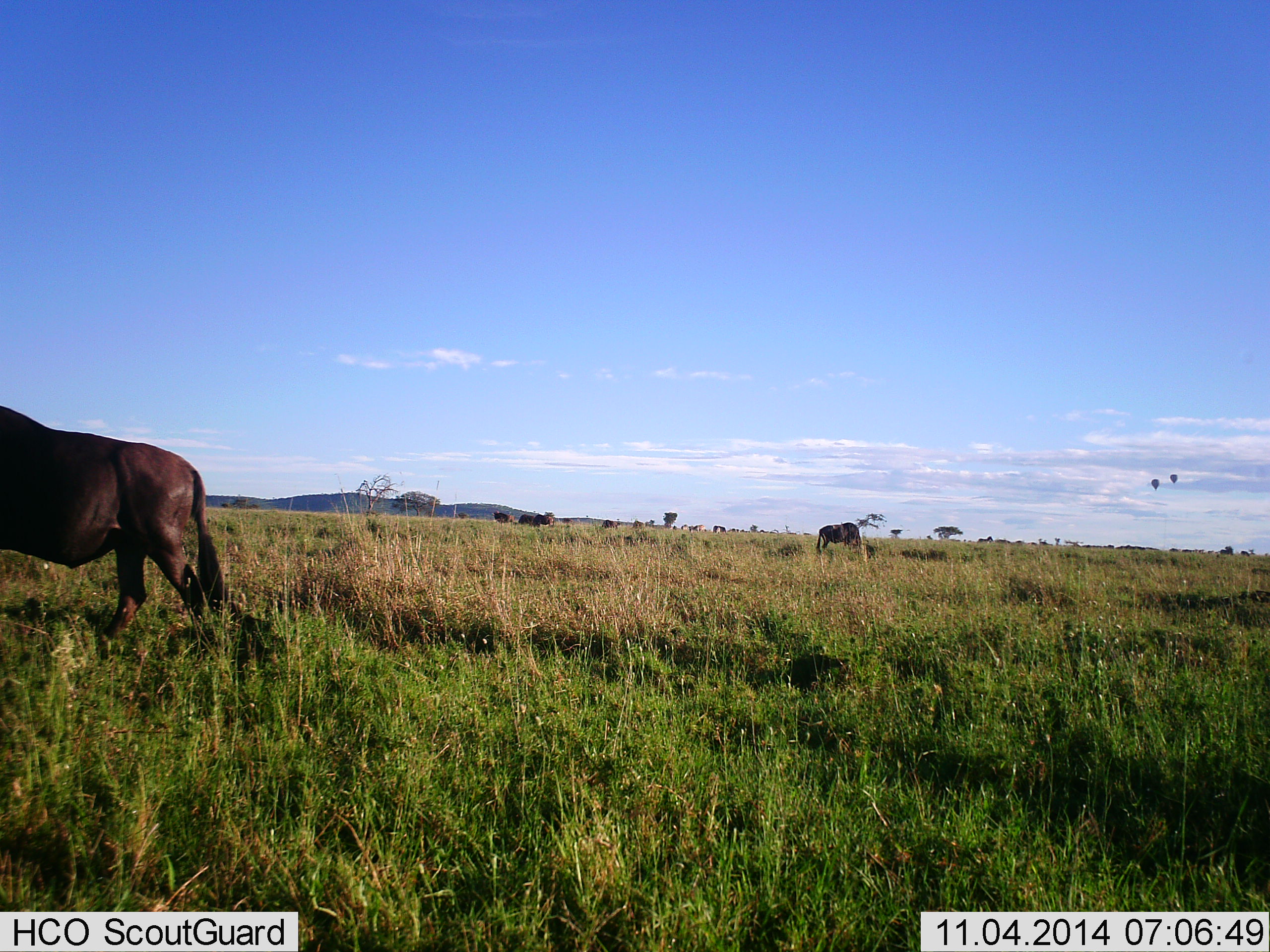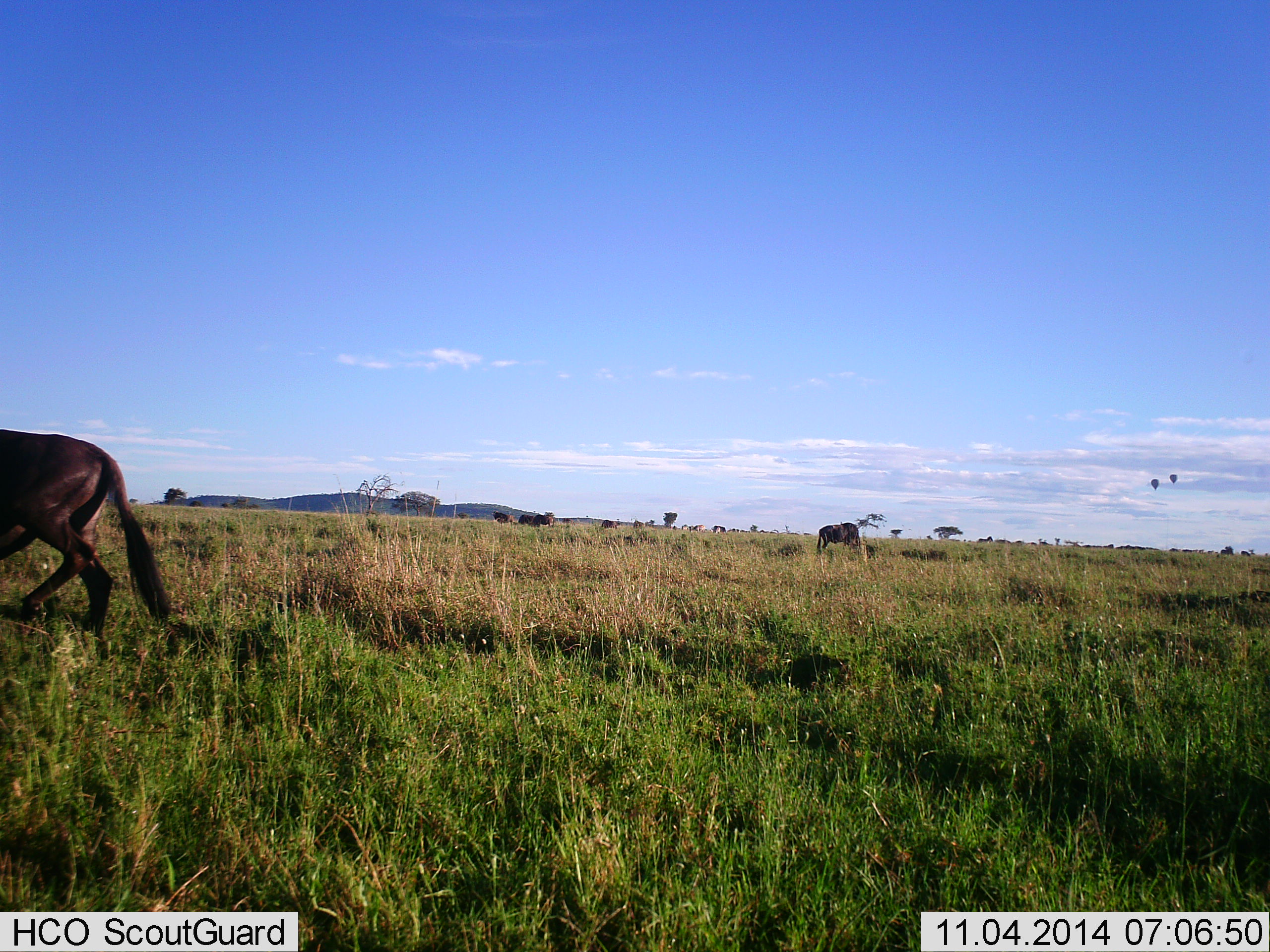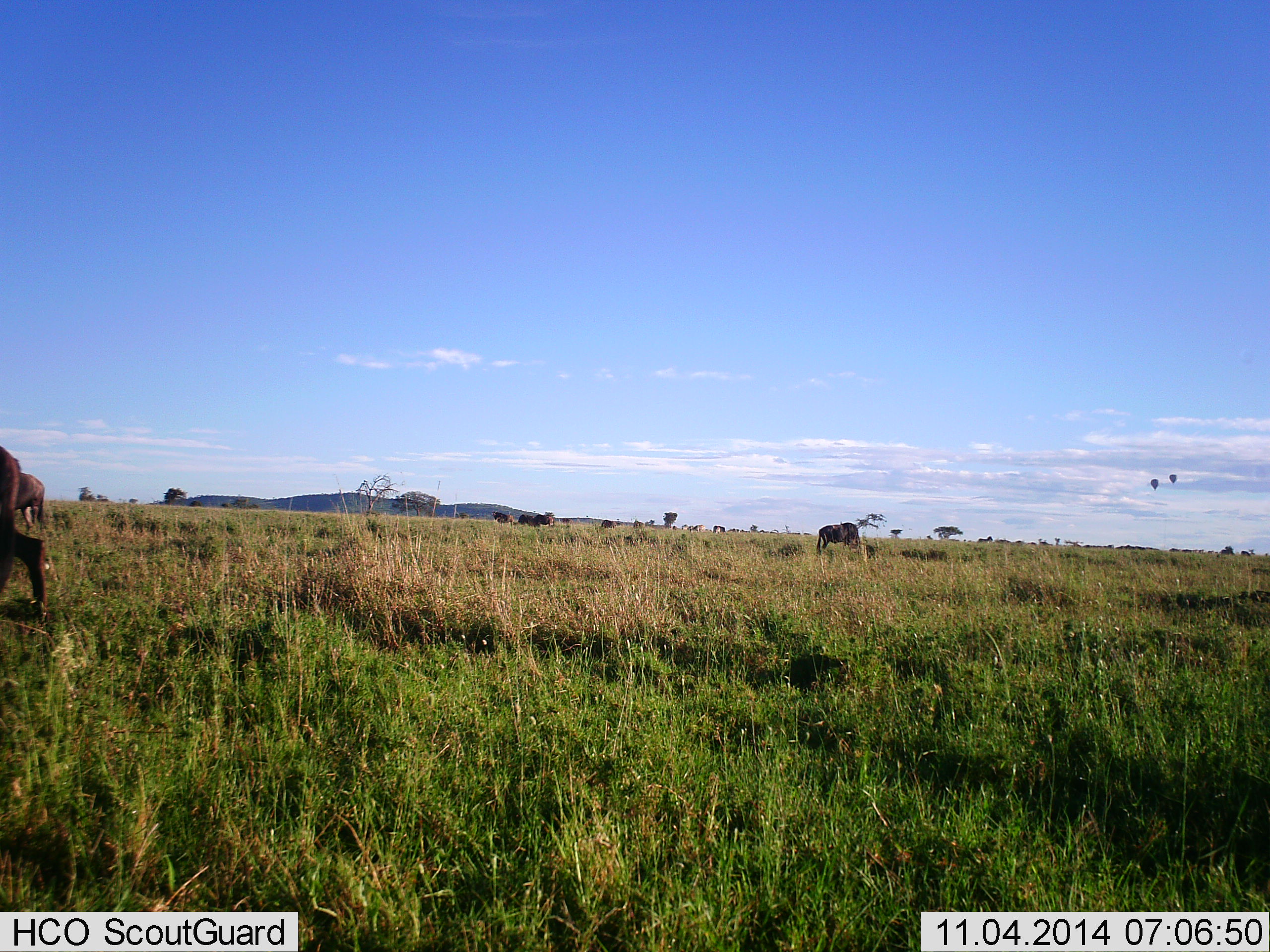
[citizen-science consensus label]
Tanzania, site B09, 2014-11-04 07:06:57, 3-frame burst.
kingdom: Animalia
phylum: Chordata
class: Mammalia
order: Artiodactyla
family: Bovidae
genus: Connochaetes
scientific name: Connochaetes taurinus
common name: blue wildebeest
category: wildebeest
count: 2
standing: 46%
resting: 8%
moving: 77%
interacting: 0%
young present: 0%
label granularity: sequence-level